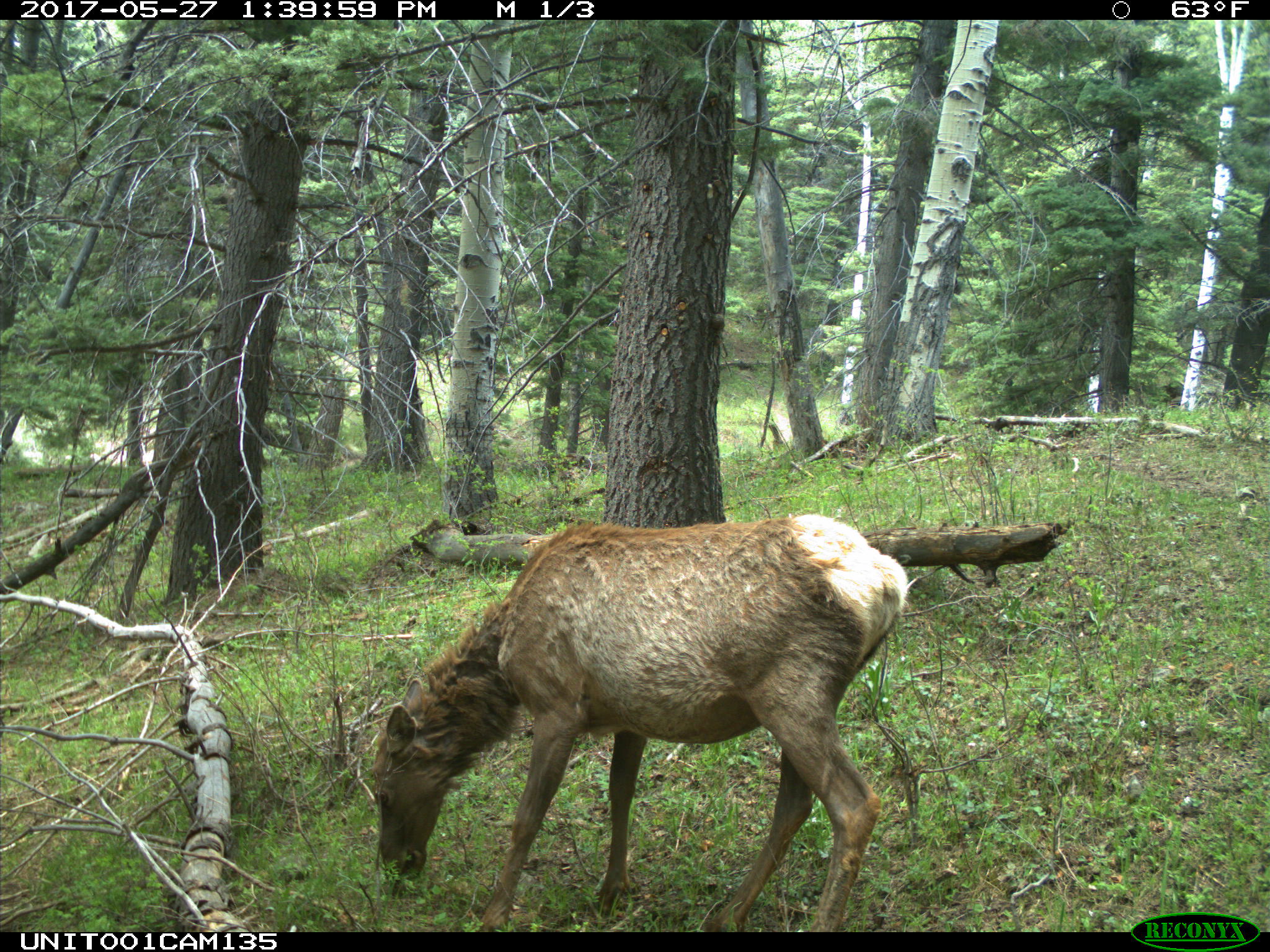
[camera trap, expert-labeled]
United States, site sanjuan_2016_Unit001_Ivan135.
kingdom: Animalia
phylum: Chordata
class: Mammalia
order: Artiodactyla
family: Cervidae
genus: Cervus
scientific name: Cervus elaphus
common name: red deer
Cervus elaphus (red deer).